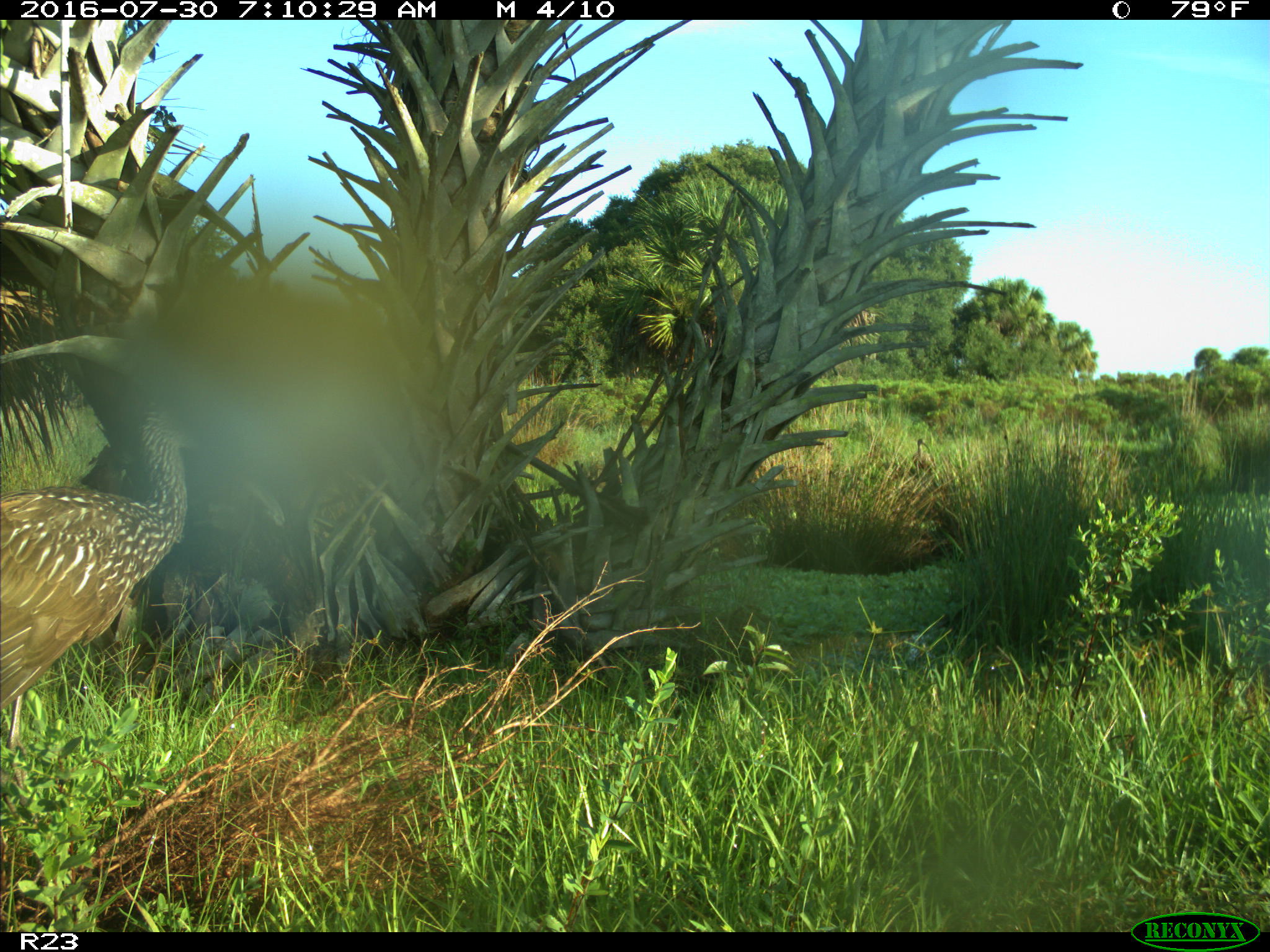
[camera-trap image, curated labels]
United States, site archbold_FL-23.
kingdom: Animalia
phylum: Chordata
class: Aves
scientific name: Aves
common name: birds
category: unidentified bird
Unidentified bird (birds) (Aves).